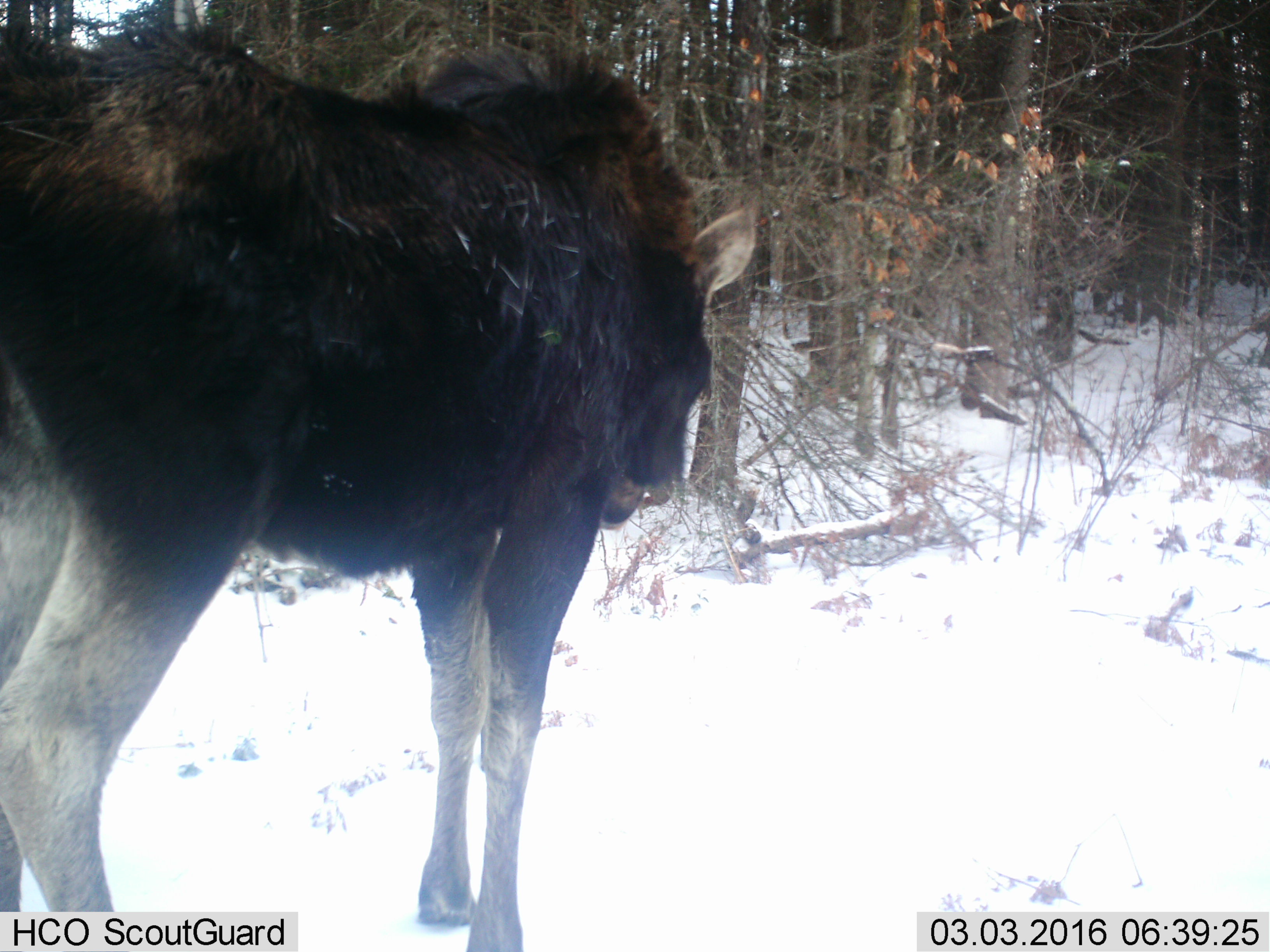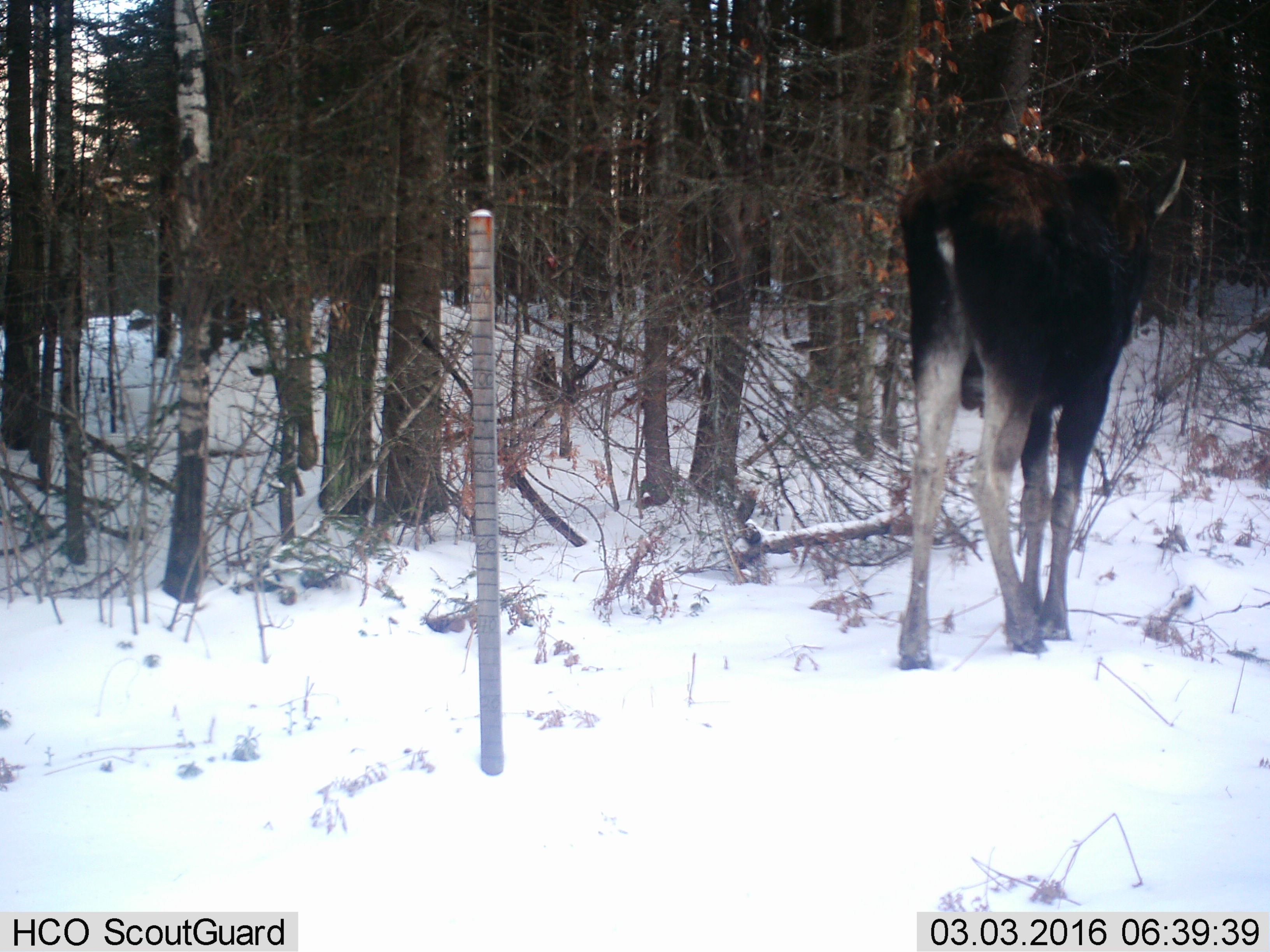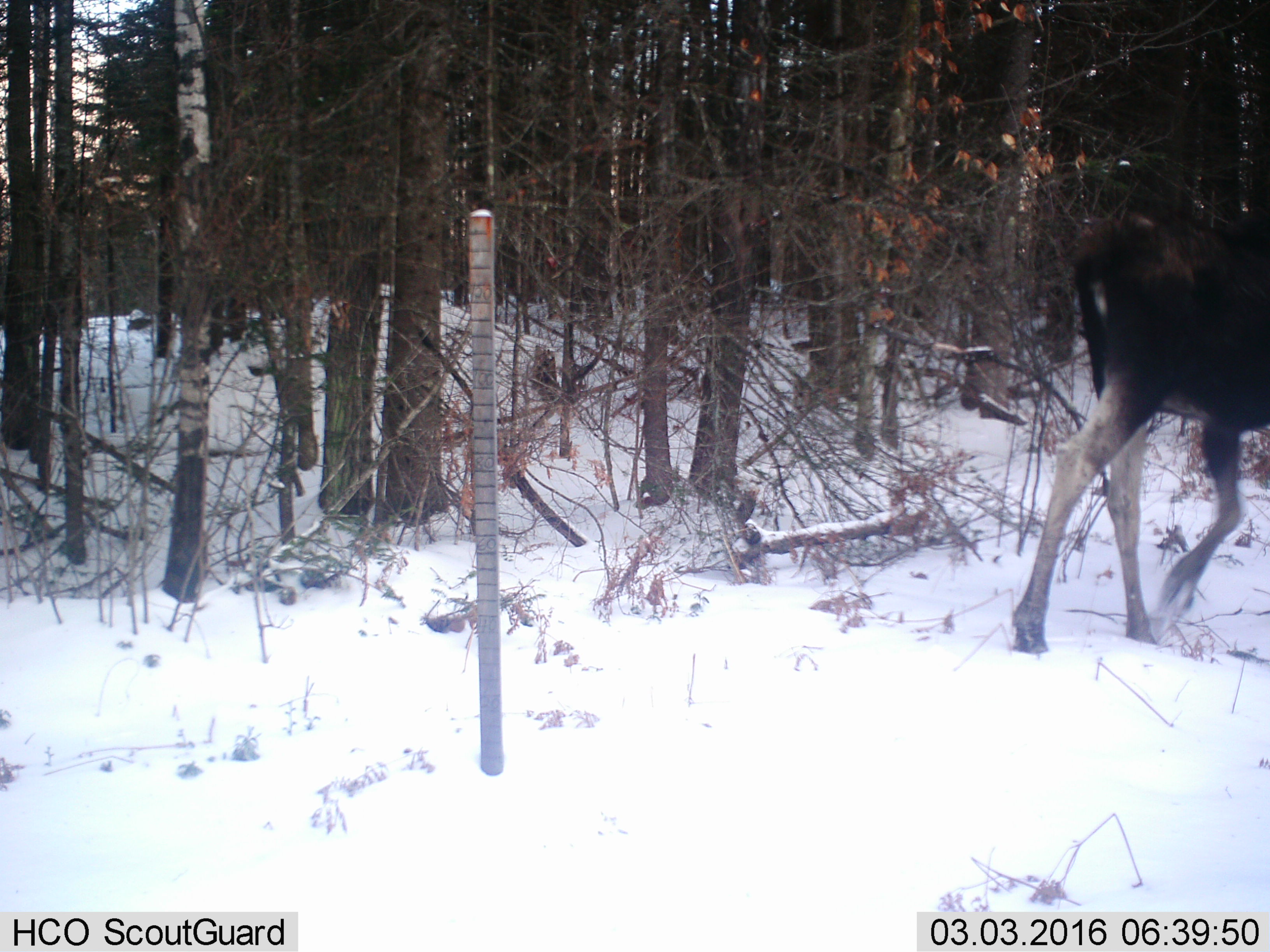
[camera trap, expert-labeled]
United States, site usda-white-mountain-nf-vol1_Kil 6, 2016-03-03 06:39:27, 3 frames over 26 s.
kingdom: Animalia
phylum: Chordata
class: Mammalia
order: Artiodactyla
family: Cervidae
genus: Alces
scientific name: Alces alces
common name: moose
Moose (Alces alces).